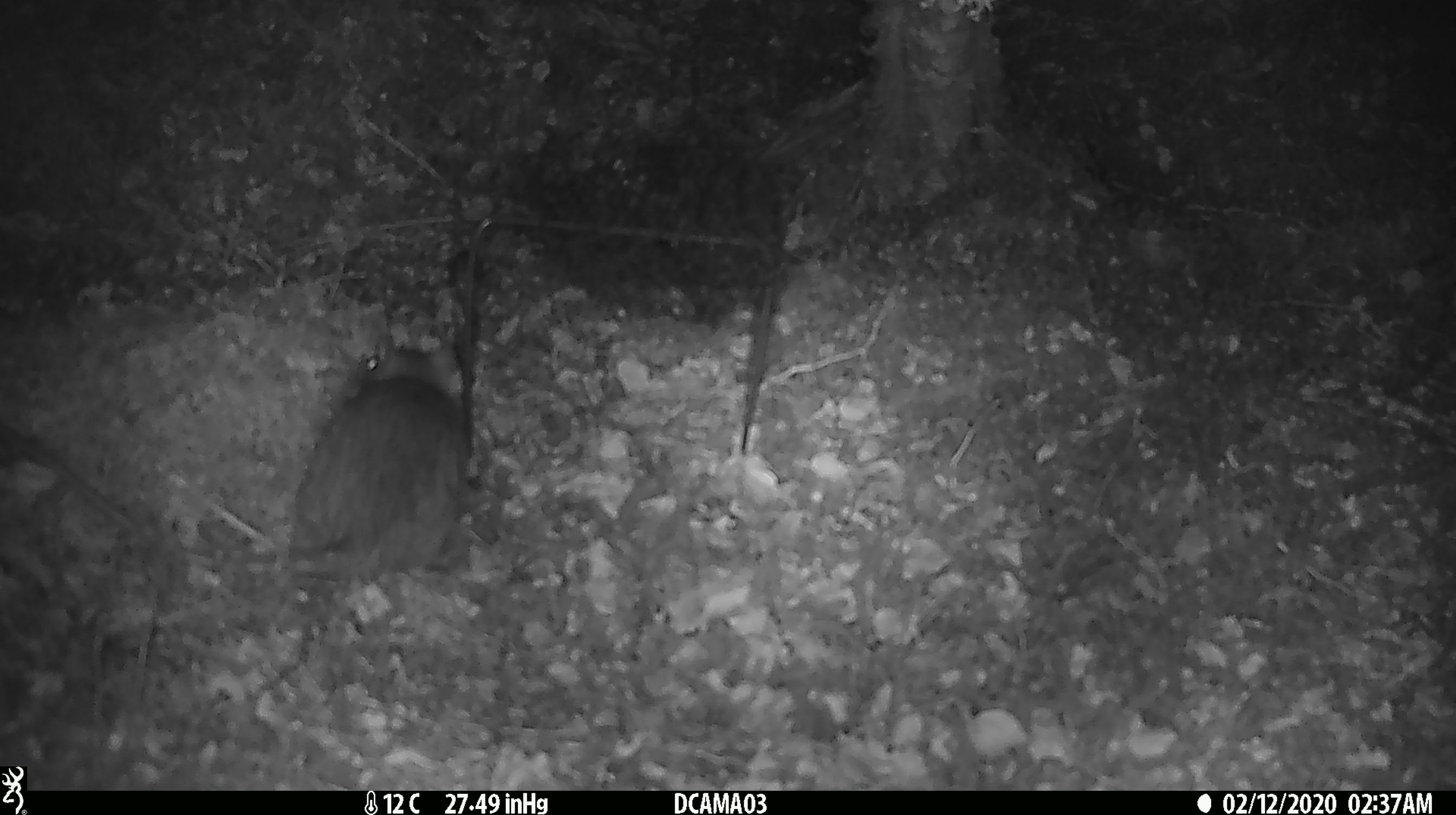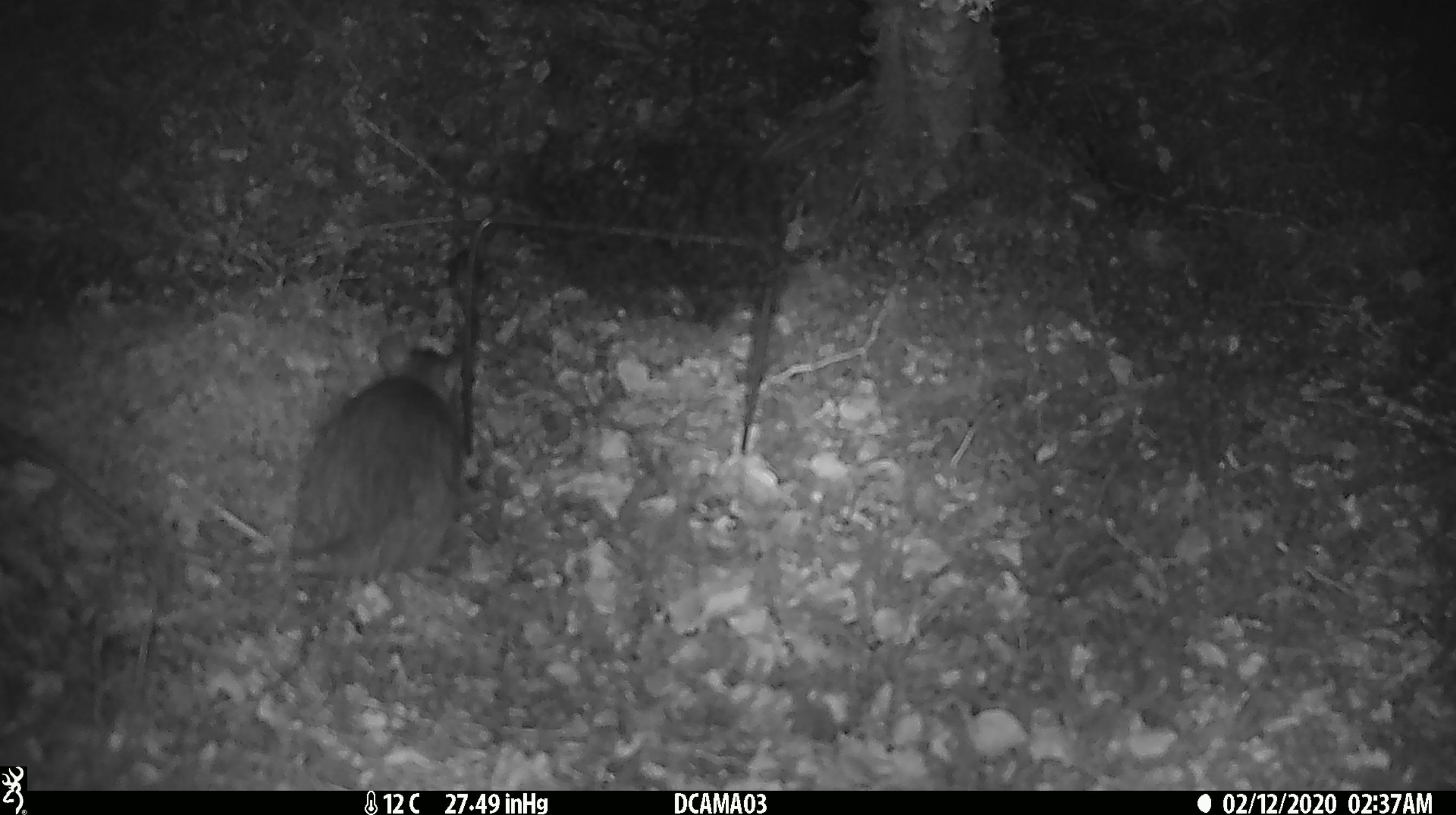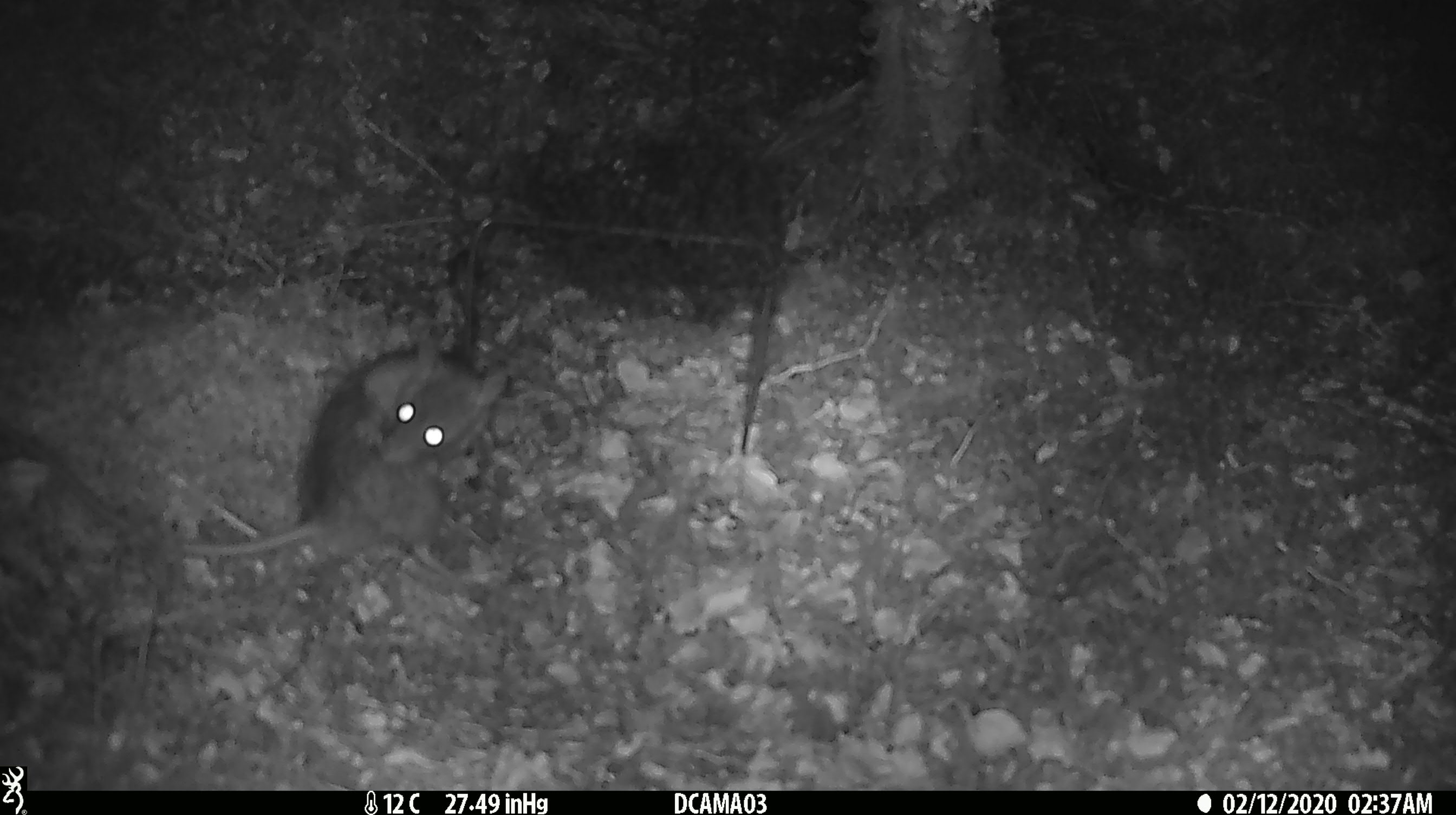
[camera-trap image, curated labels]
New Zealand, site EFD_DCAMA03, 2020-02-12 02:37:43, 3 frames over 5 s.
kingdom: Animalia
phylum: Chordata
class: Mammalia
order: Rodentia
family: Muridae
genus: Rattus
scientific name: Rattus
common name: rat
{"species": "rat (Rattus)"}